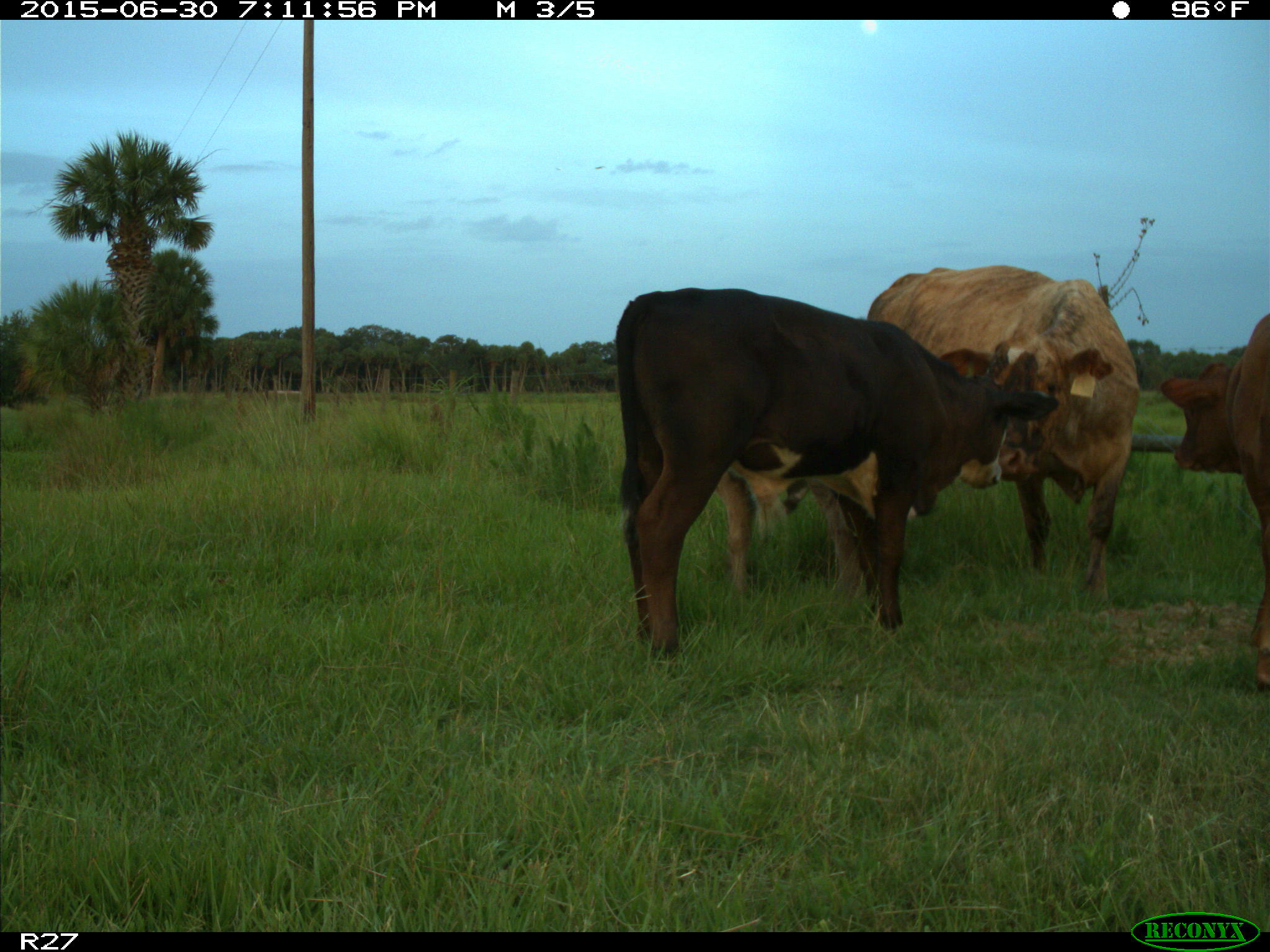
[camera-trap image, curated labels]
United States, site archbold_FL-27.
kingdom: Animalia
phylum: Chordata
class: Mammalia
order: Artiodactyla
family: Bovidae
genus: Bos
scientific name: Bos taurus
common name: domestic cow